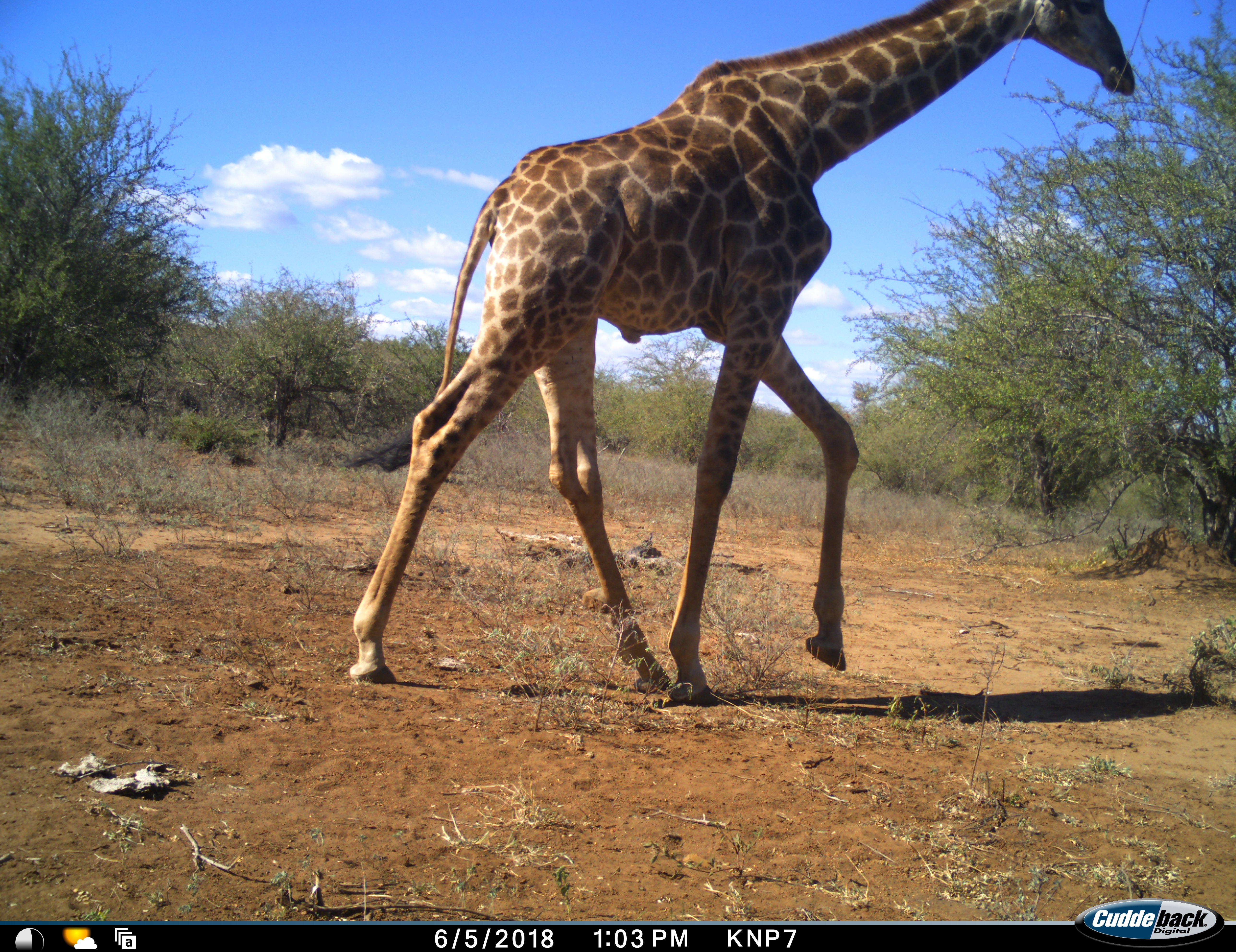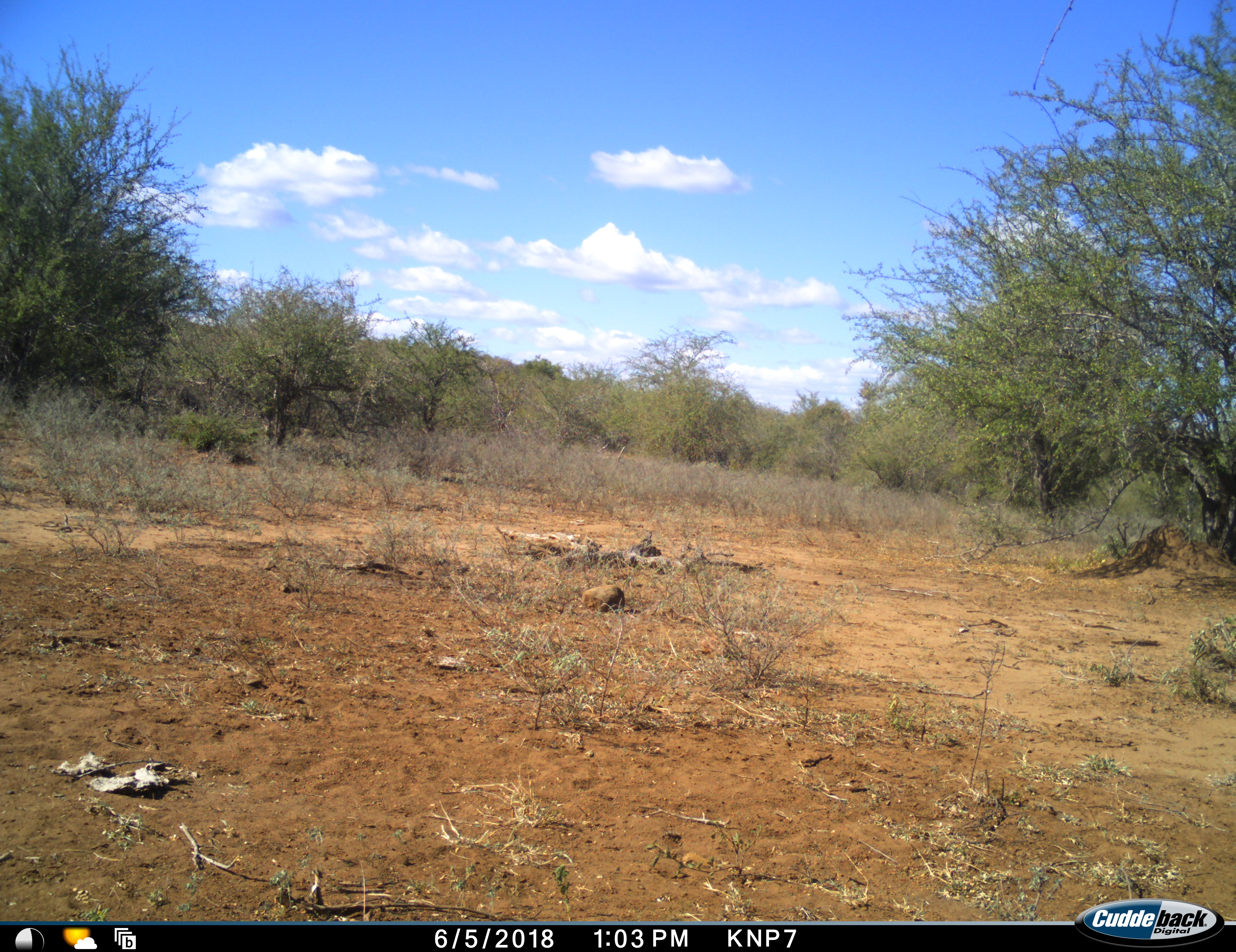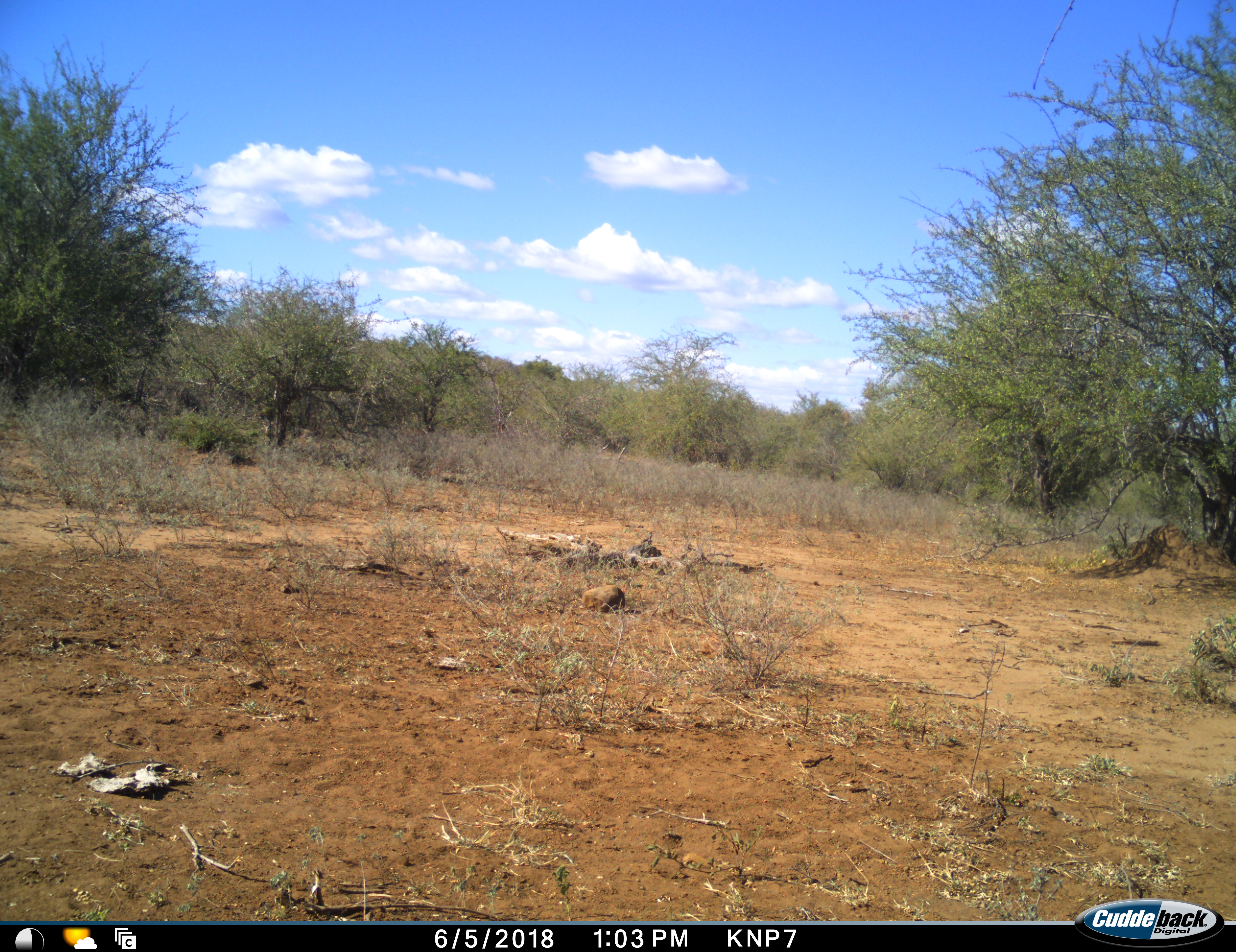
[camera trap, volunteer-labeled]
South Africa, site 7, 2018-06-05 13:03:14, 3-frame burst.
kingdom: Animalia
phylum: Chordata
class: Mammalia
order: Artiodactyla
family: Giraffidae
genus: Giraffa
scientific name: Giraffa camelopardalis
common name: giraffe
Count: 1.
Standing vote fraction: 10%.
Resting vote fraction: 0%.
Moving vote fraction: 100%.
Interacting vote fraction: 0%.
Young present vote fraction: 0%.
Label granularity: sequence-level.